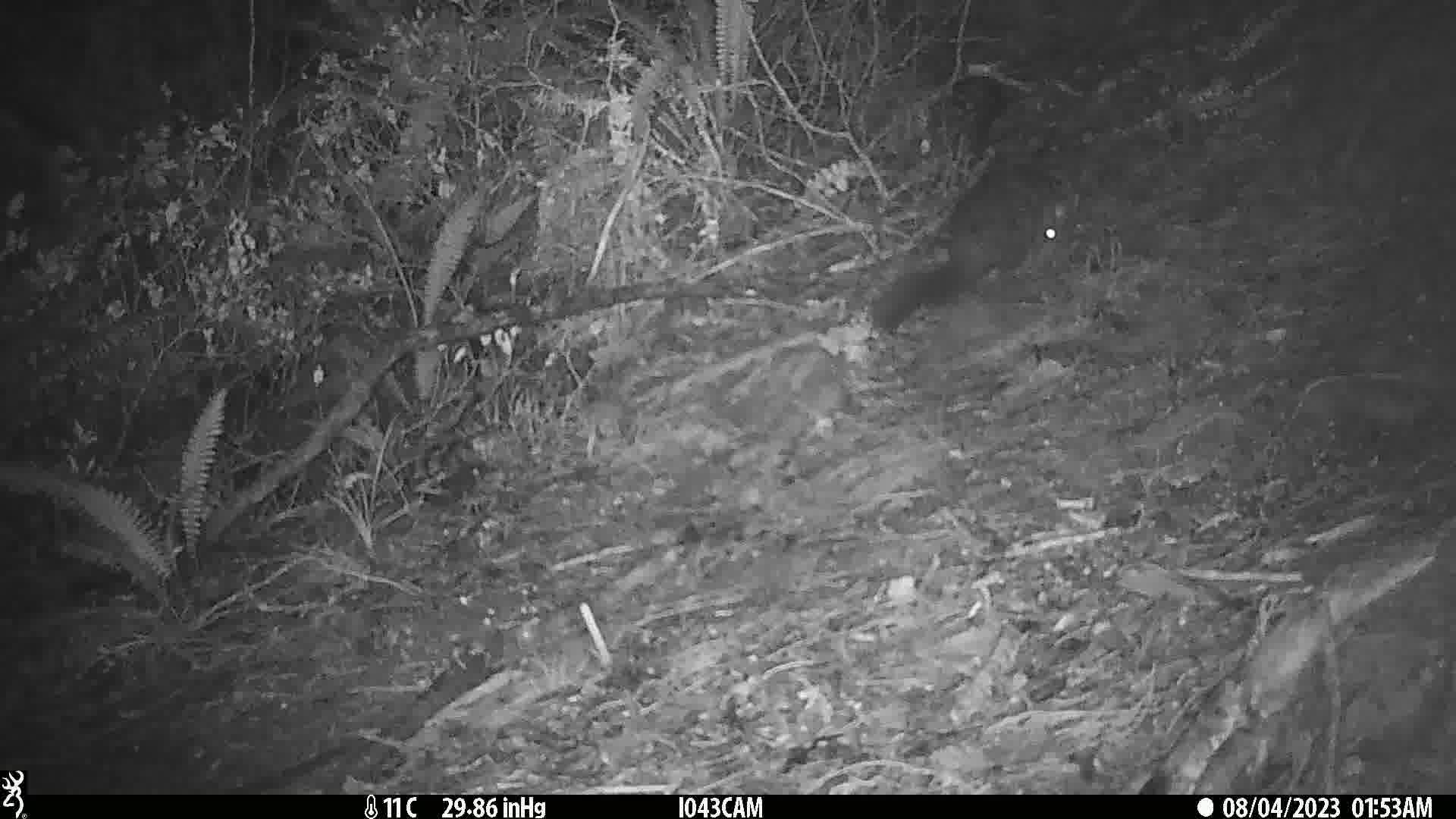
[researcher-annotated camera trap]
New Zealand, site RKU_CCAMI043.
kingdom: Animalia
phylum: Chordata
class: Mammalia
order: Diprotodontia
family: Phalangeridae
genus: Trichosurus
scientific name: Trichosurus vulpecula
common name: common brushtail possum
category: possum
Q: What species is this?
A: Possum (common brushtail possum) (Trichosurus vulpecula).